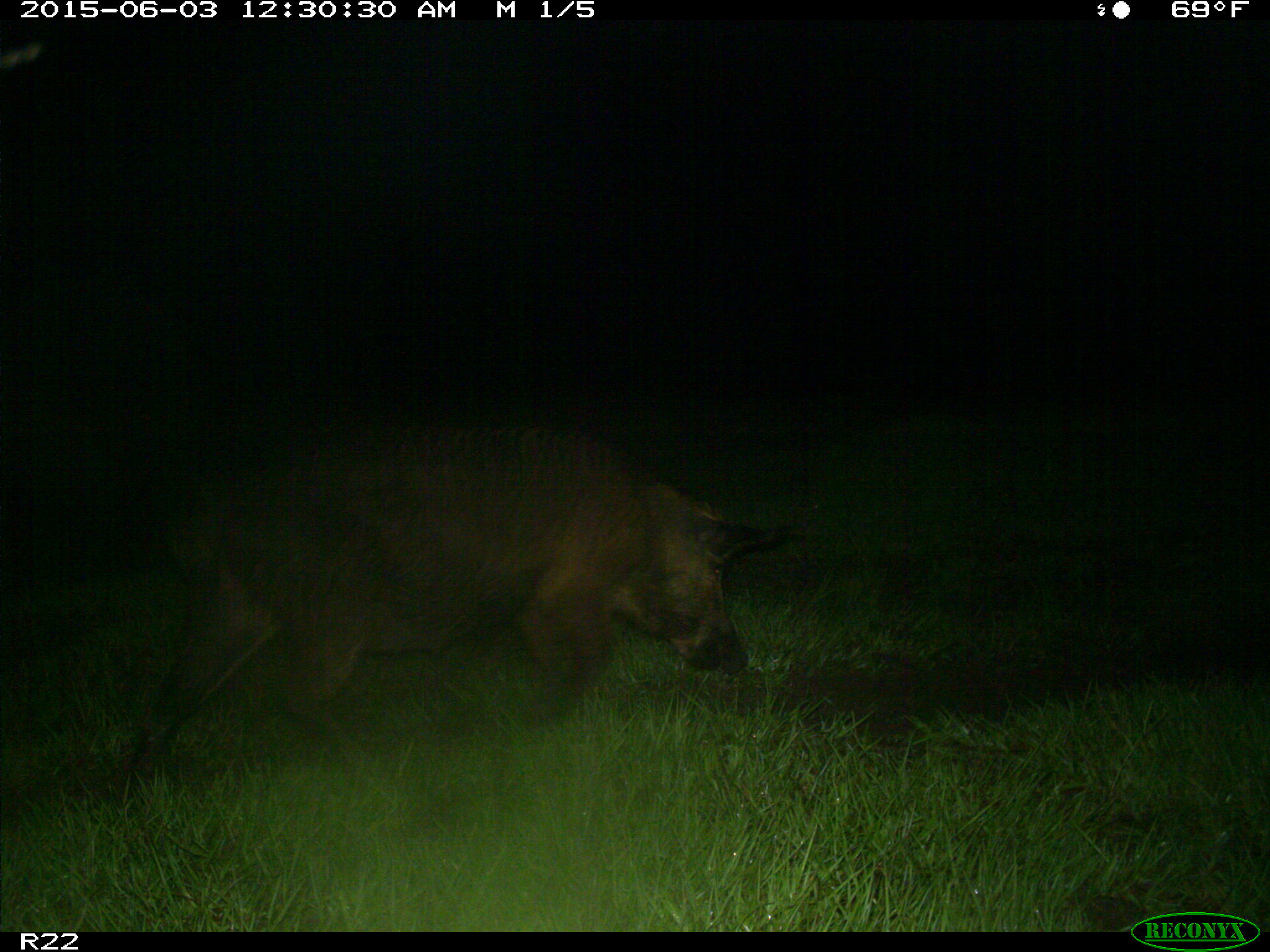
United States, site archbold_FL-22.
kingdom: Animalia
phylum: Chordata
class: Mammalia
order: Artiodactyla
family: Bovidae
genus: Bos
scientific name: Bos taurus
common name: domestic cow